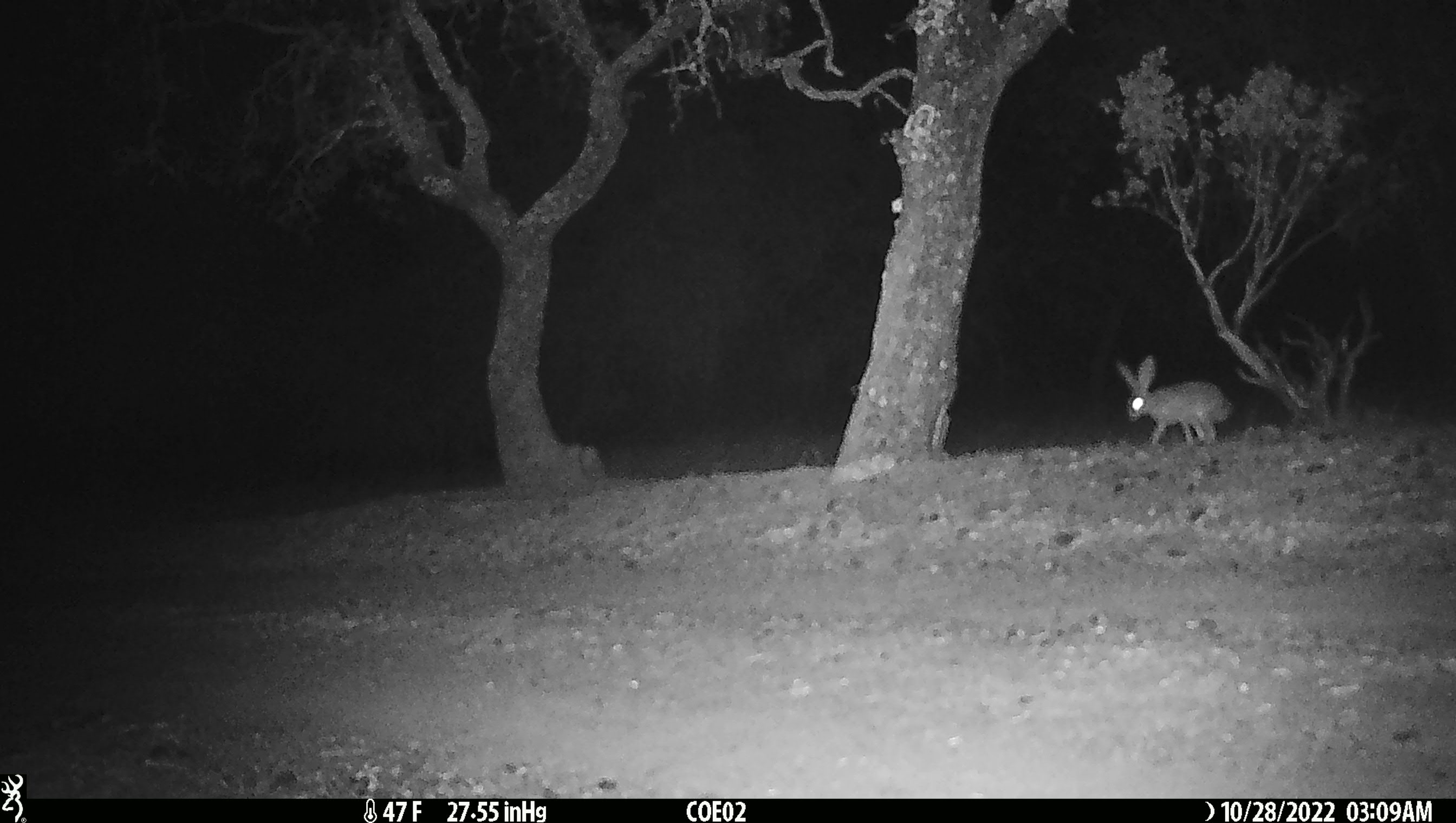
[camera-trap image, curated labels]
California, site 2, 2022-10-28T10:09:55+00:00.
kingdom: Animalia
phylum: Chordata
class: Mammalia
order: Lagomorpha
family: Leporidae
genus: Lepus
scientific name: Lepus californicus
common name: black-tailed jackrabbit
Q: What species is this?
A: Black-tailed jackrabbit (Lepus californicus).